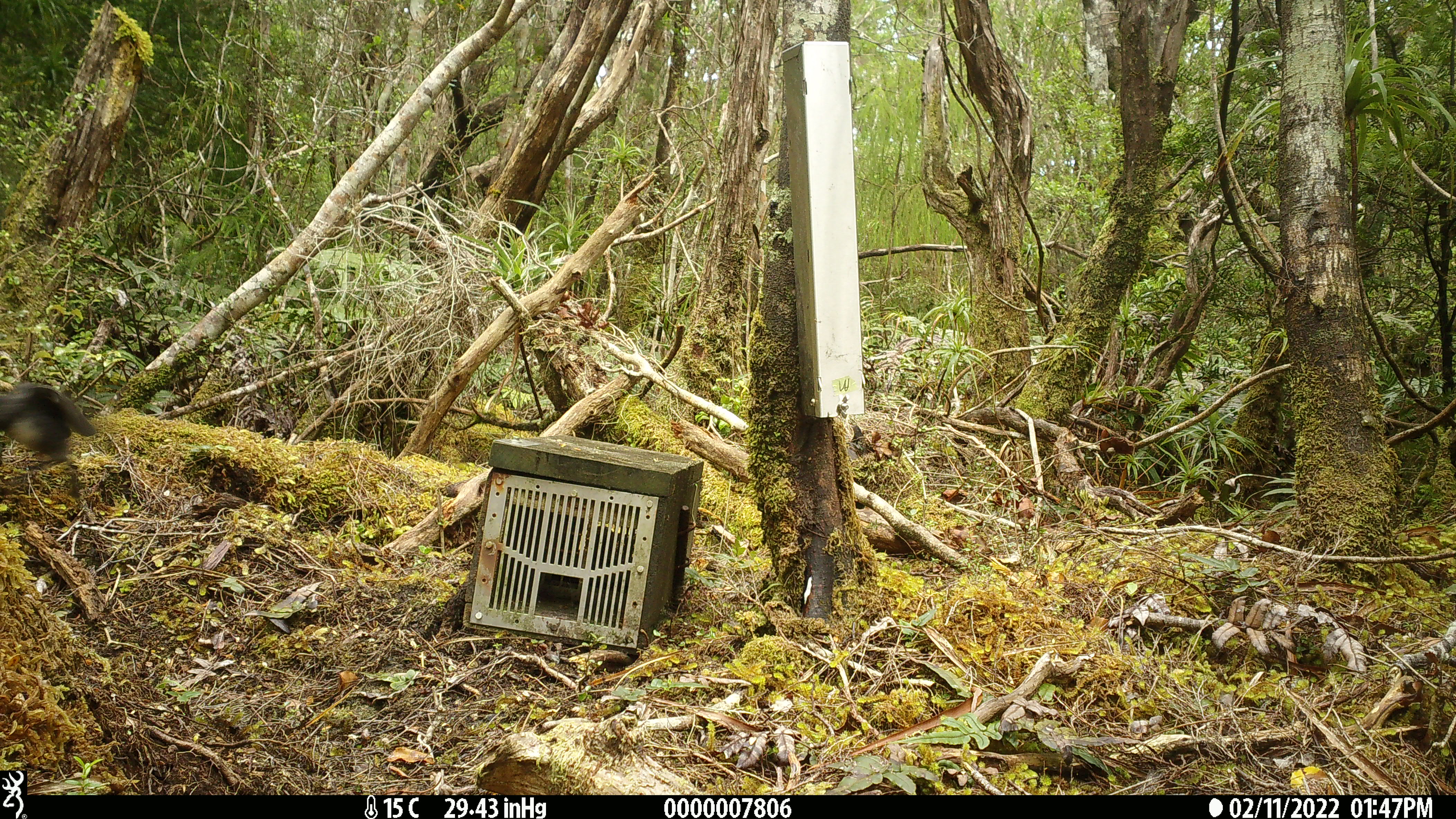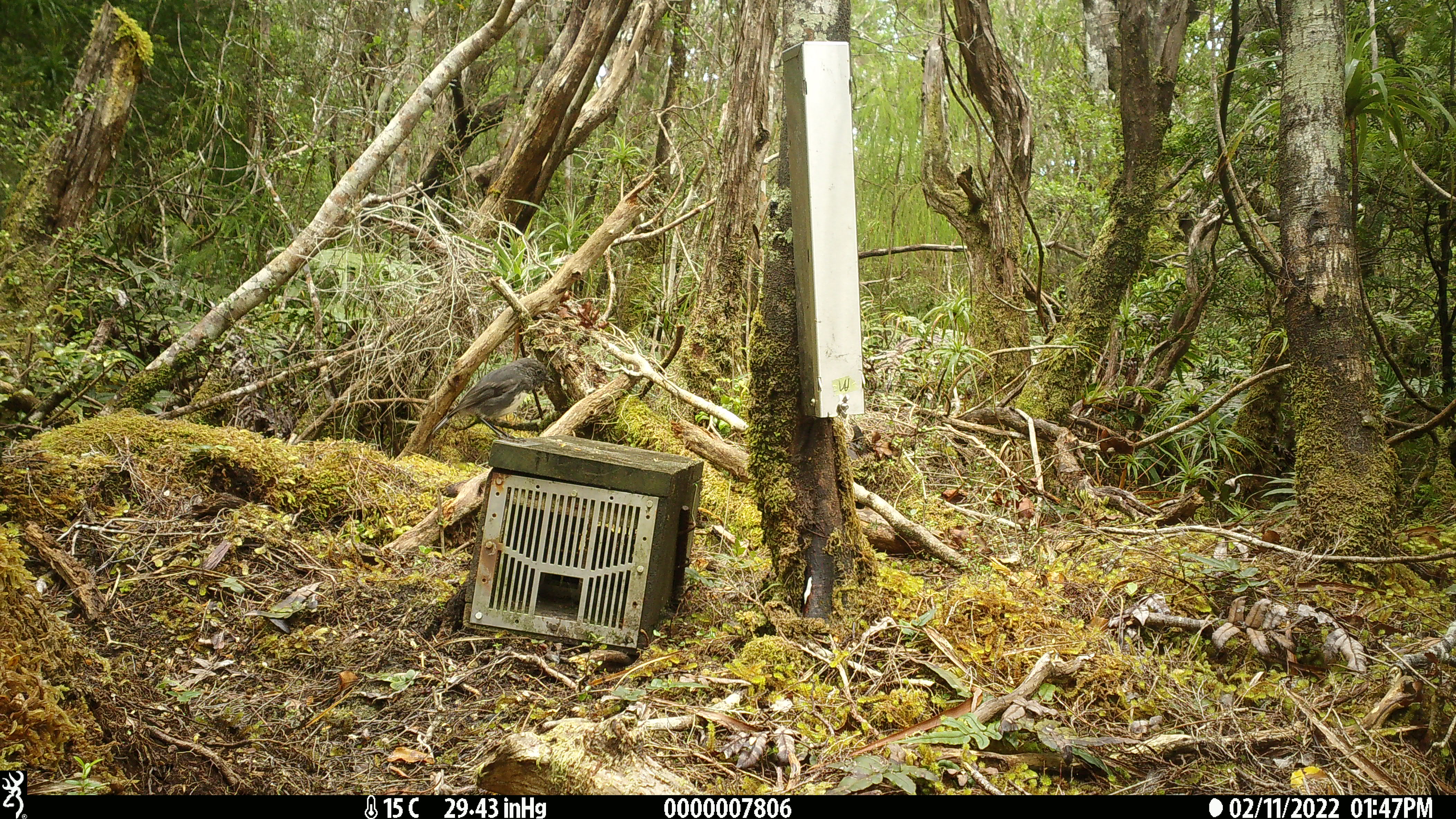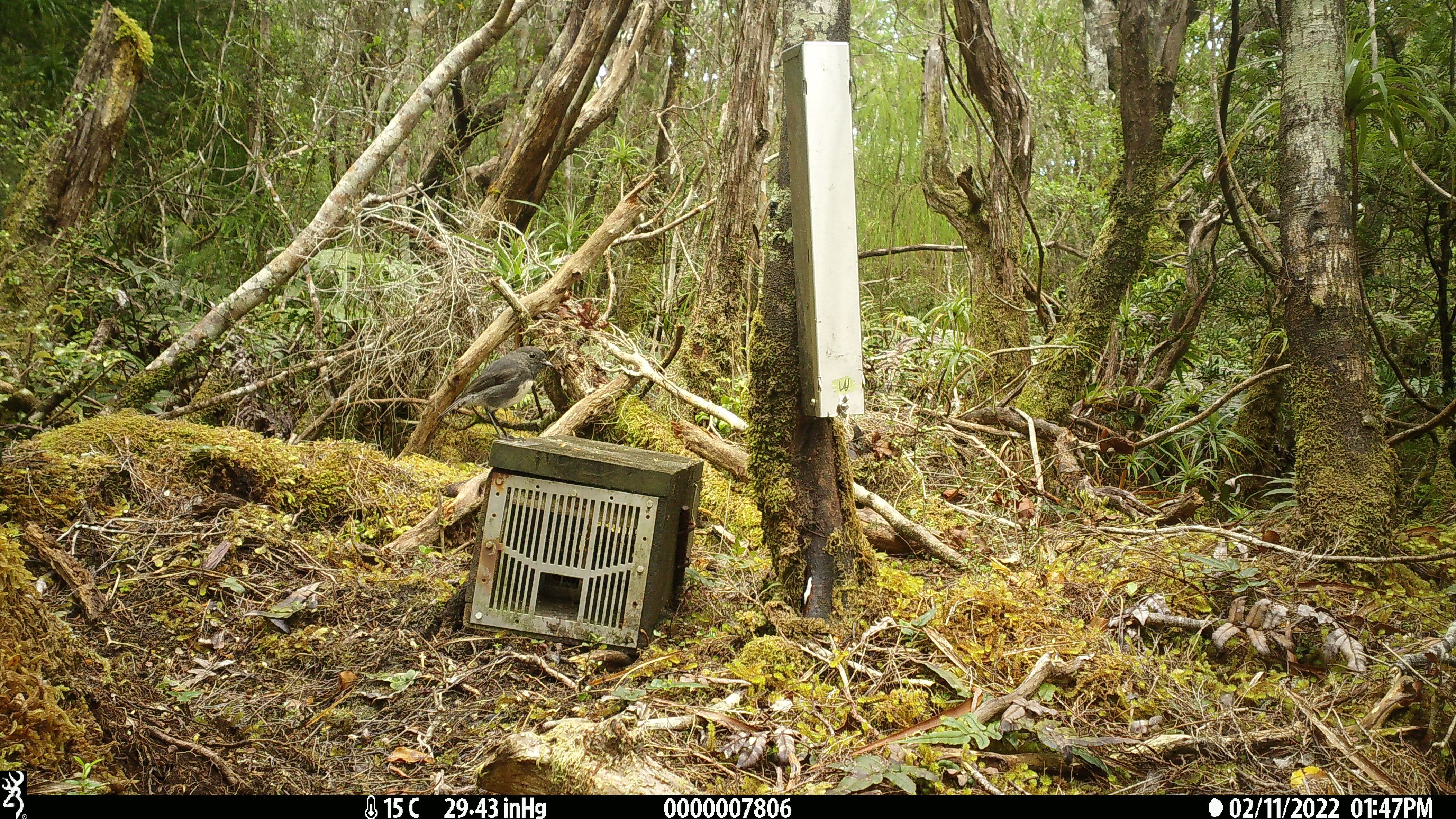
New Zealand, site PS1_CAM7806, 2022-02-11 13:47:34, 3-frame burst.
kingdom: Animalia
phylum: Chordata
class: Aves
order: Passeriformes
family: Petroicidae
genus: Petroica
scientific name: Petroica australis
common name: new zealand robin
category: robin